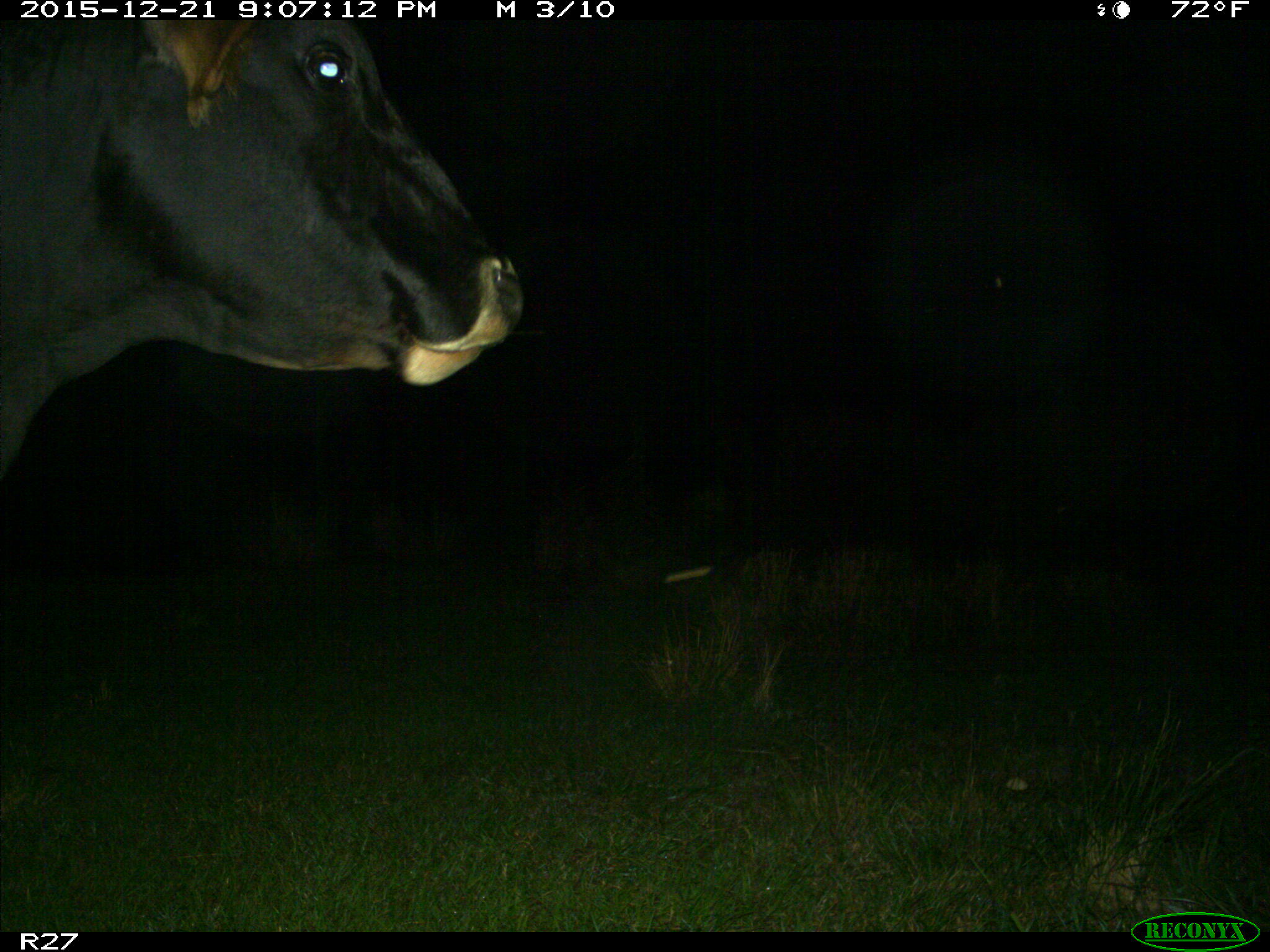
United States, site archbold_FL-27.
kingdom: Animalia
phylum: Chordata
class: Mammalia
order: Artiodactyla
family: Bovidae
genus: Bos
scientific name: Bos taurus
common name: domestic cow